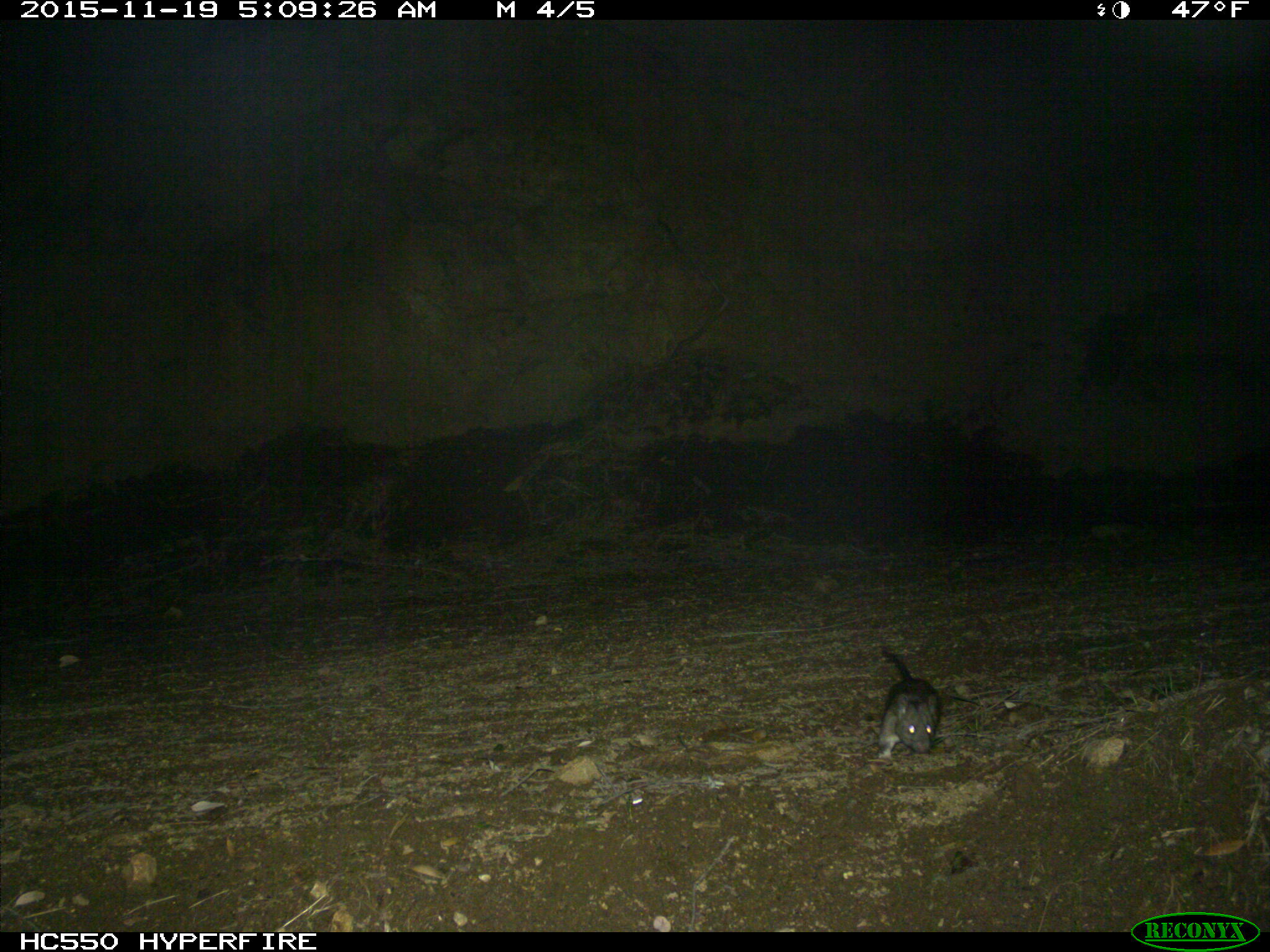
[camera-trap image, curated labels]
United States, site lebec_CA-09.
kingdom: Animalia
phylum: Chordata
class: Mammalia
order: Rodentia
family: Cricetidae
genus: Neotoma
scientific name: Neotoma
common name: pack rat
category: unidentified pack rat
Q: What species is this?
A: Unidentified pack rat (pack rat) (Neotoma).